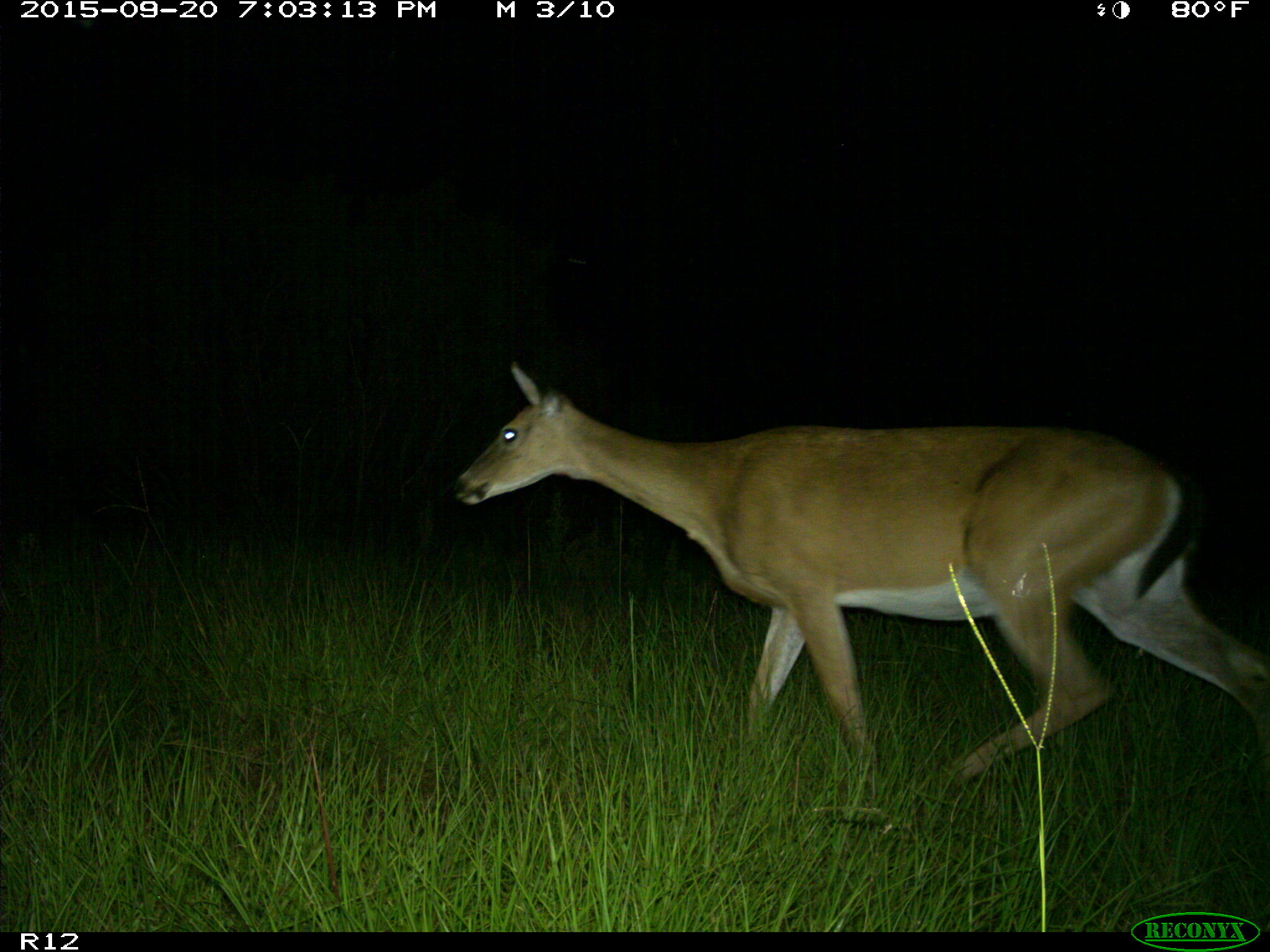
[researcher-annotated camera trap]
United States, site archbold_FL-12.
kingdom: Animalia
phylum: Chordata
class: Mammalia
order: Artiodactyla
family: Cervidae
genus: Odocoileus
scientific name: Odocoileus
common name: deer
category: unidentified deer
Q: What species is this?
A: Unidentified deer (deer) (Odocoileus).